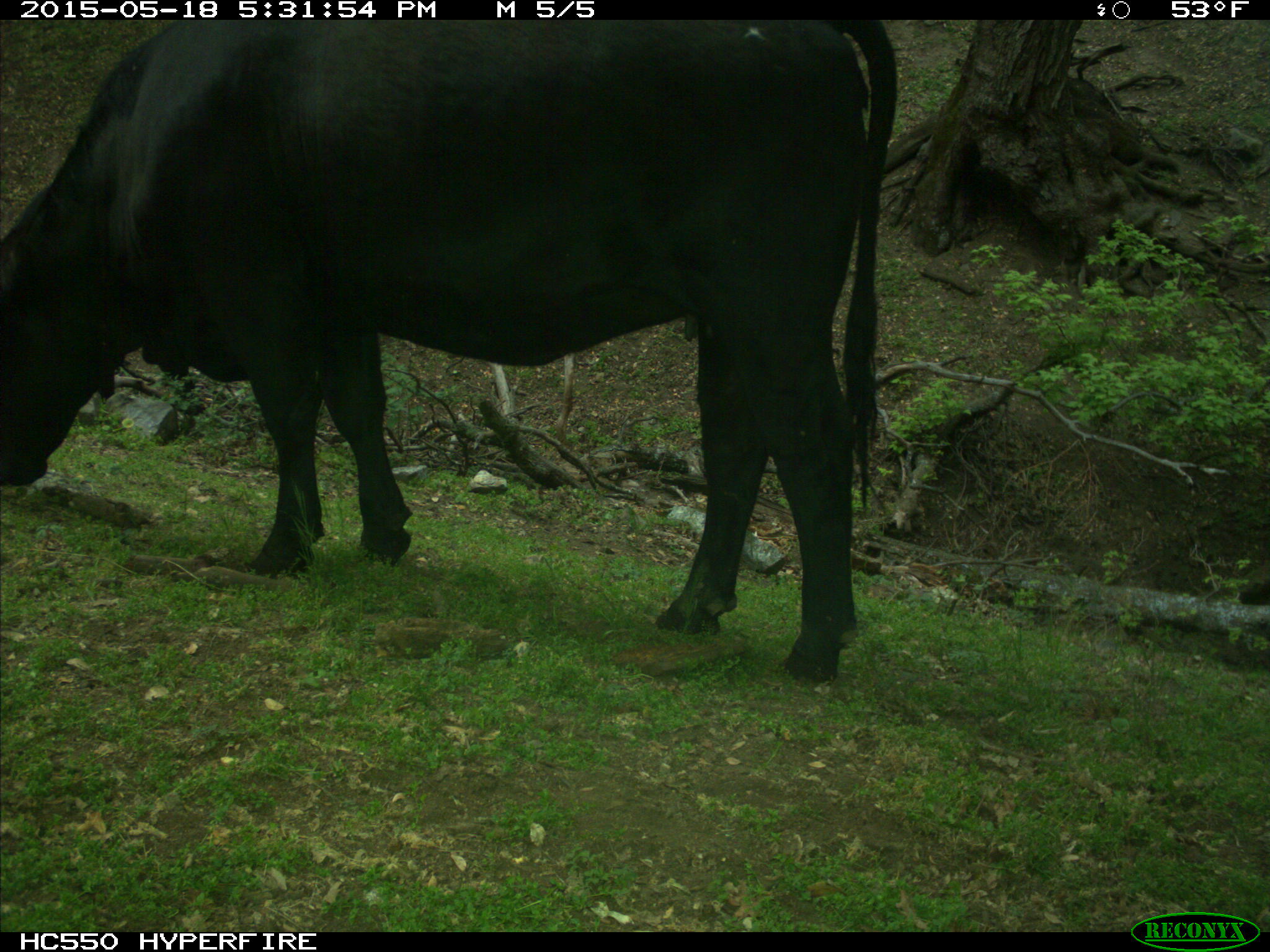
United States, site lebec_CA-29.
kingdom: Animalia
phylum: Chordata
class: Mammalia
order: Artiodactyla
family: Bovidae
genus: Bos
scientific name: Bos taurus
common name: domestic cow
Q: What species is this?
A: Bos taurus (domestic cow).